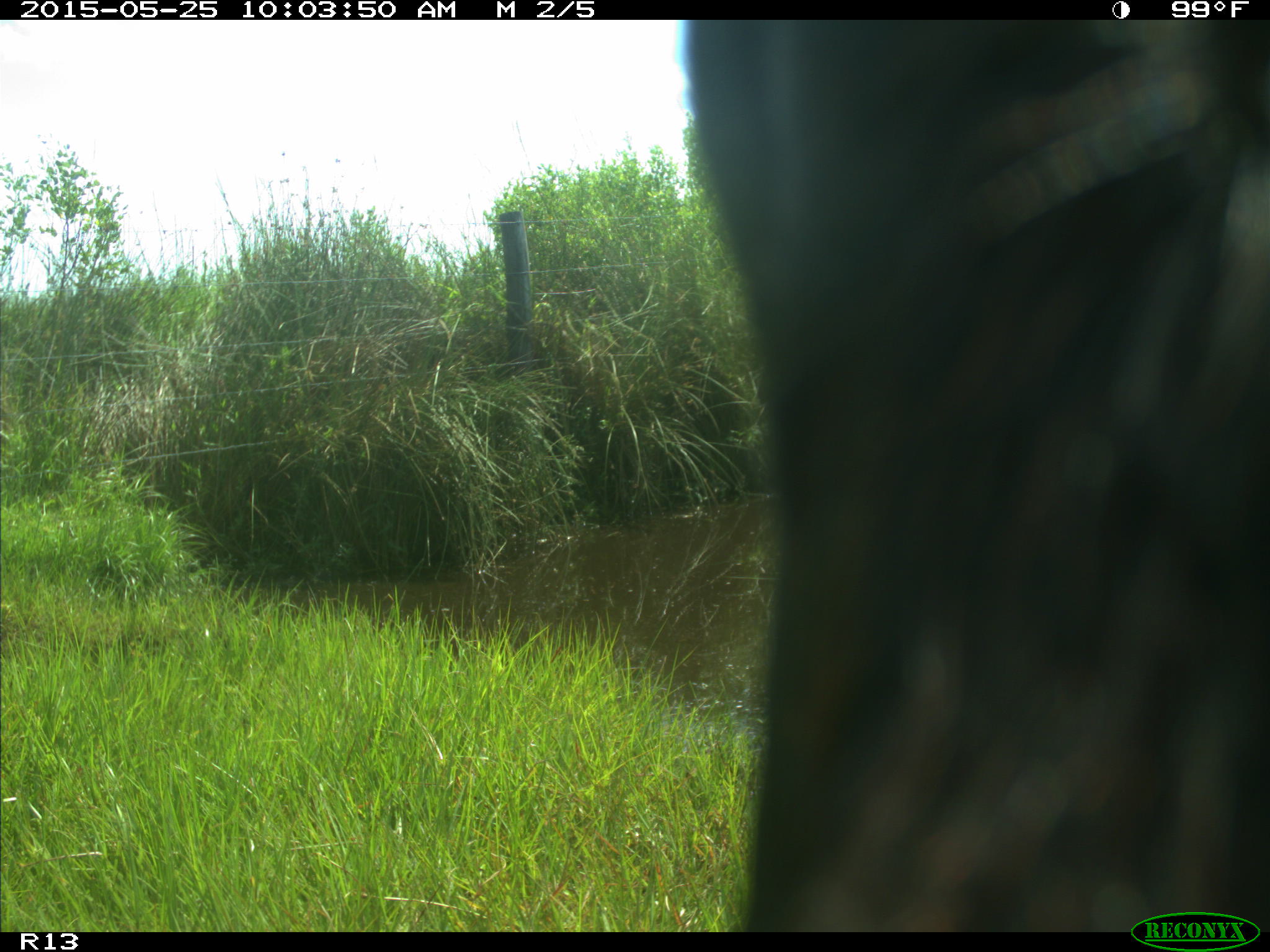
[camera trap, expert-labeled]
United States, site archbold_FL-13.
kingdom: Animalia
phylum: Chordata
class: Mammalia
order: Artiodactyla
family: Bovidae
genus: Bos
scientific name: Bos taurus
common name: domestic cow